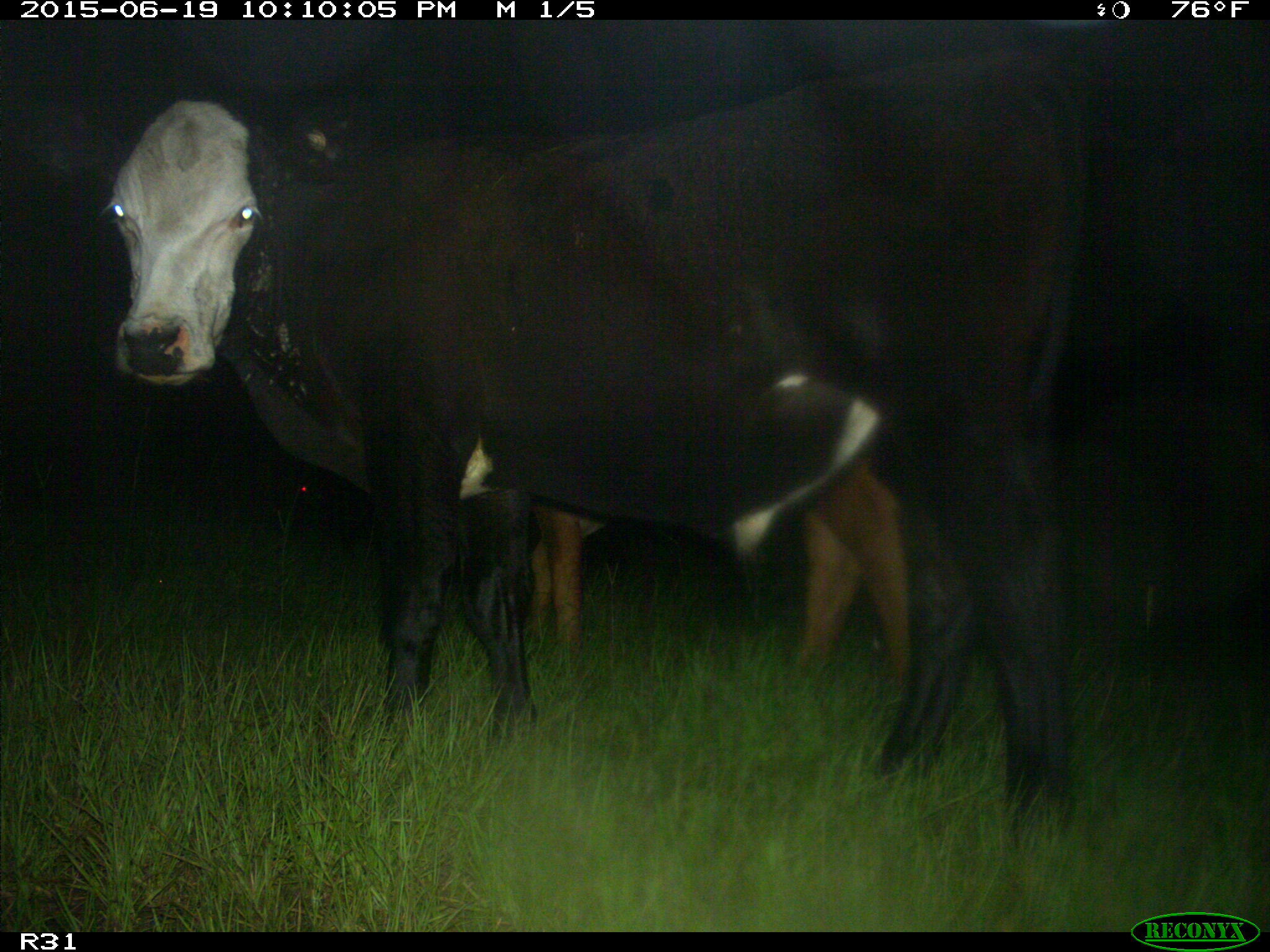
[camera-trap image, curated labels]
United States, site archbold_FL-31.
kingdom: Animalia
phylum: Chordata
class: Mammalia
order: Artiodactyla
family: Bovidae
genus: Bos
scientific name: Bos taurus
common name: domestic cow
Bos taurus (domestic cow).